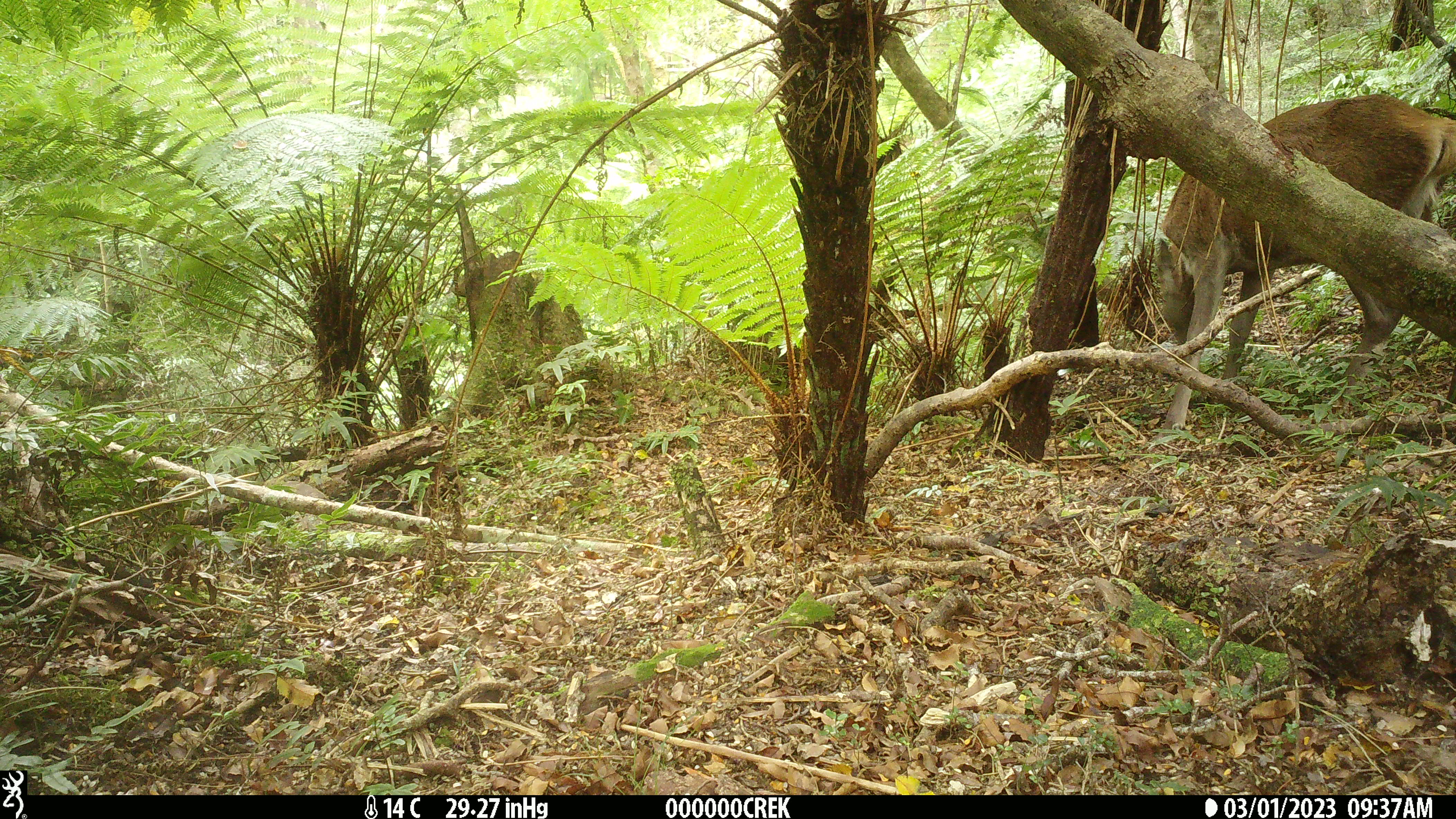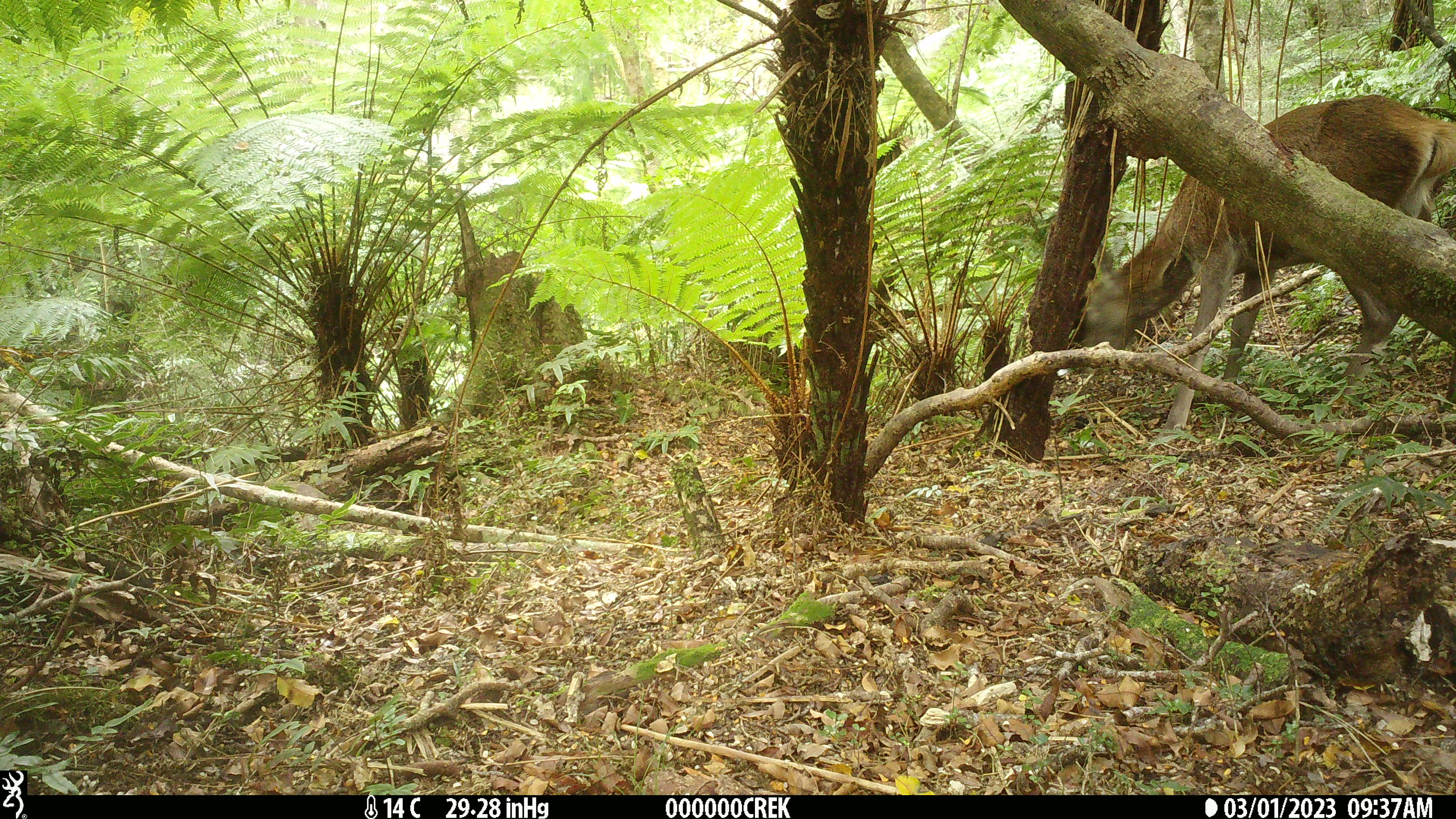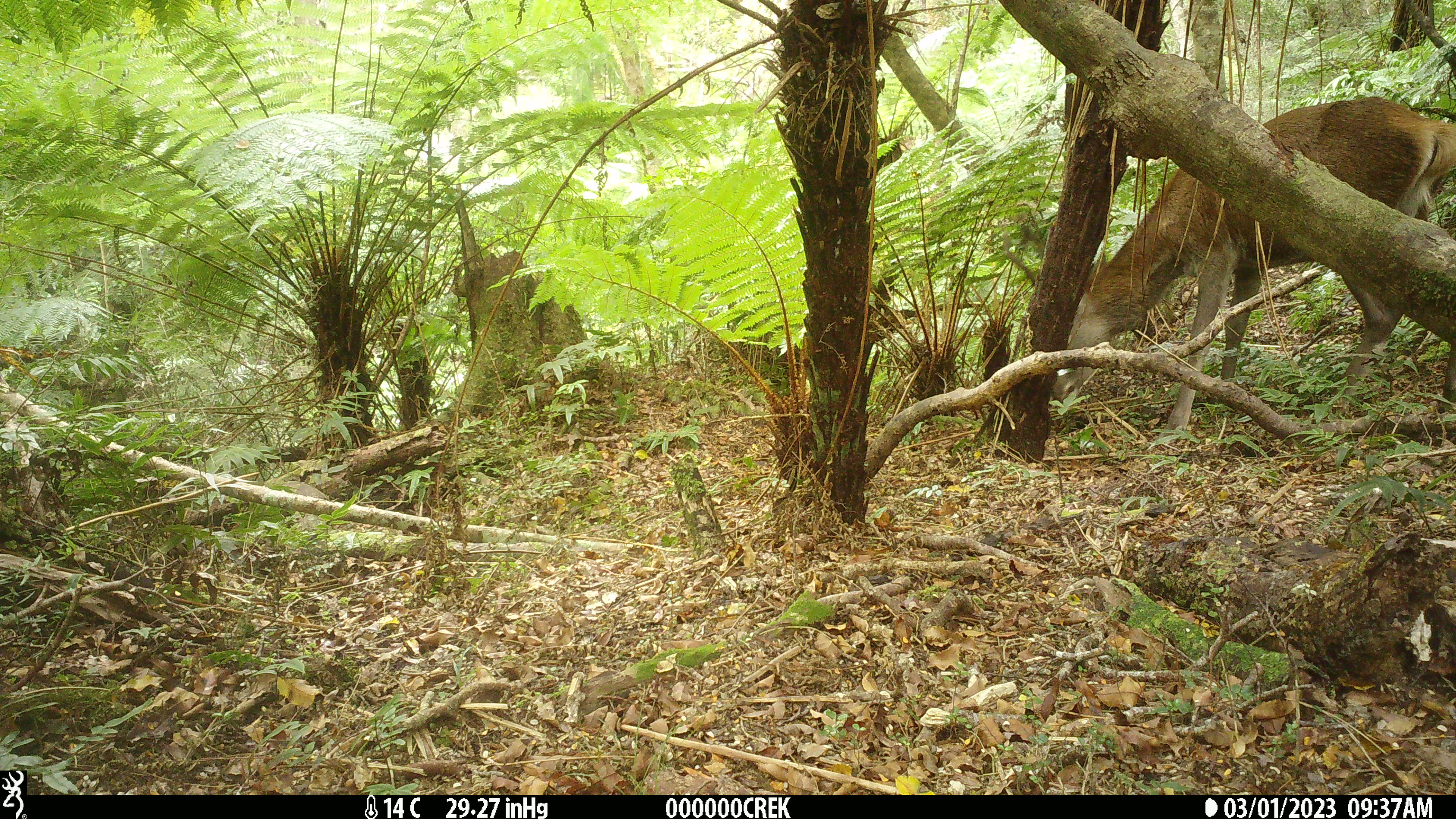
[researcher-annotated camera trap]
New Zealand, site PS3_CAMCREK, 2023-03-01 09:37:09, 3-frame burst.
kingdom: Animalia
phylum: Chordata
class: Mammalia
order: Artiodactyla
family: Cervidae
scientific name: Cervidae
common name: deer